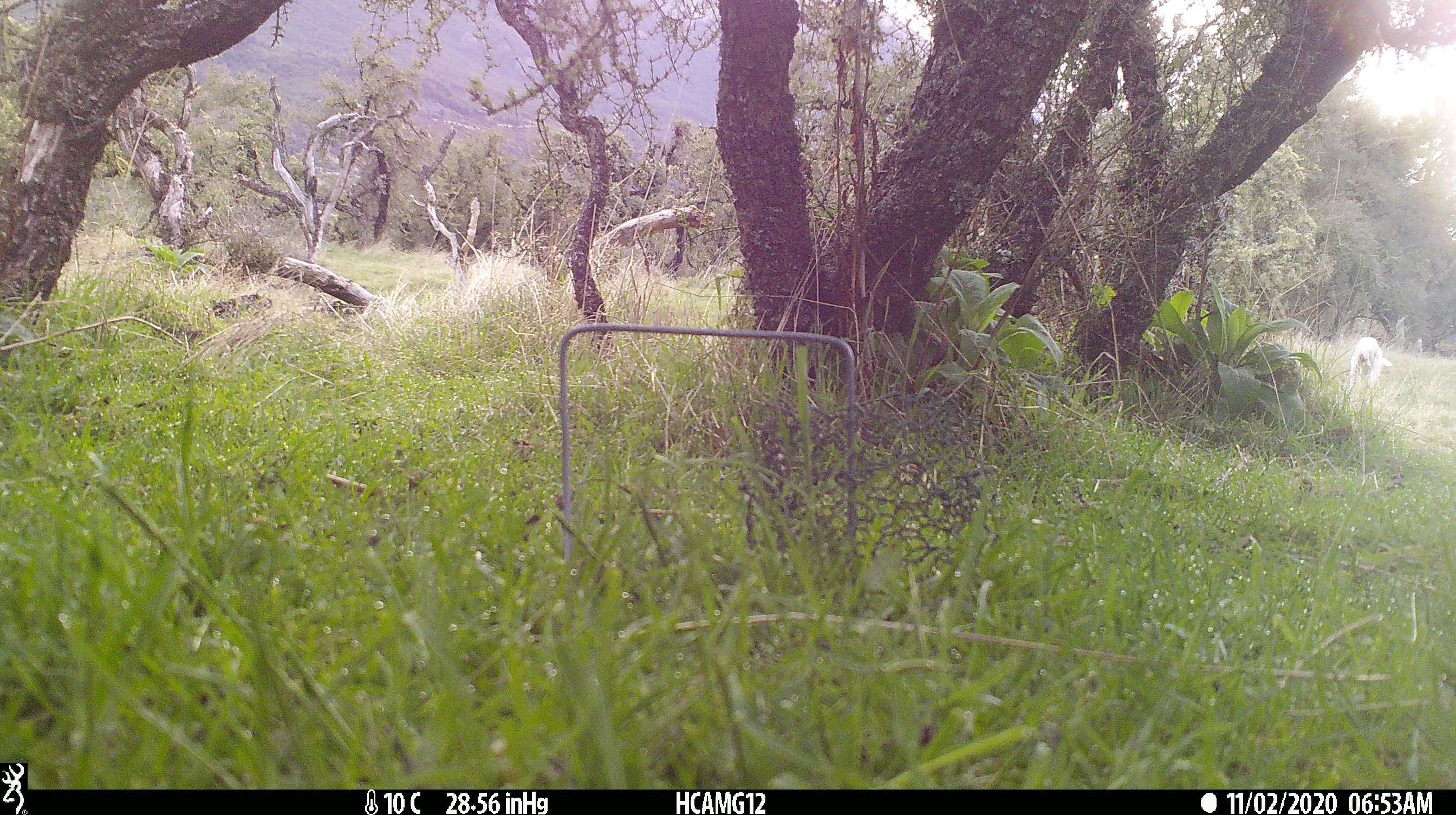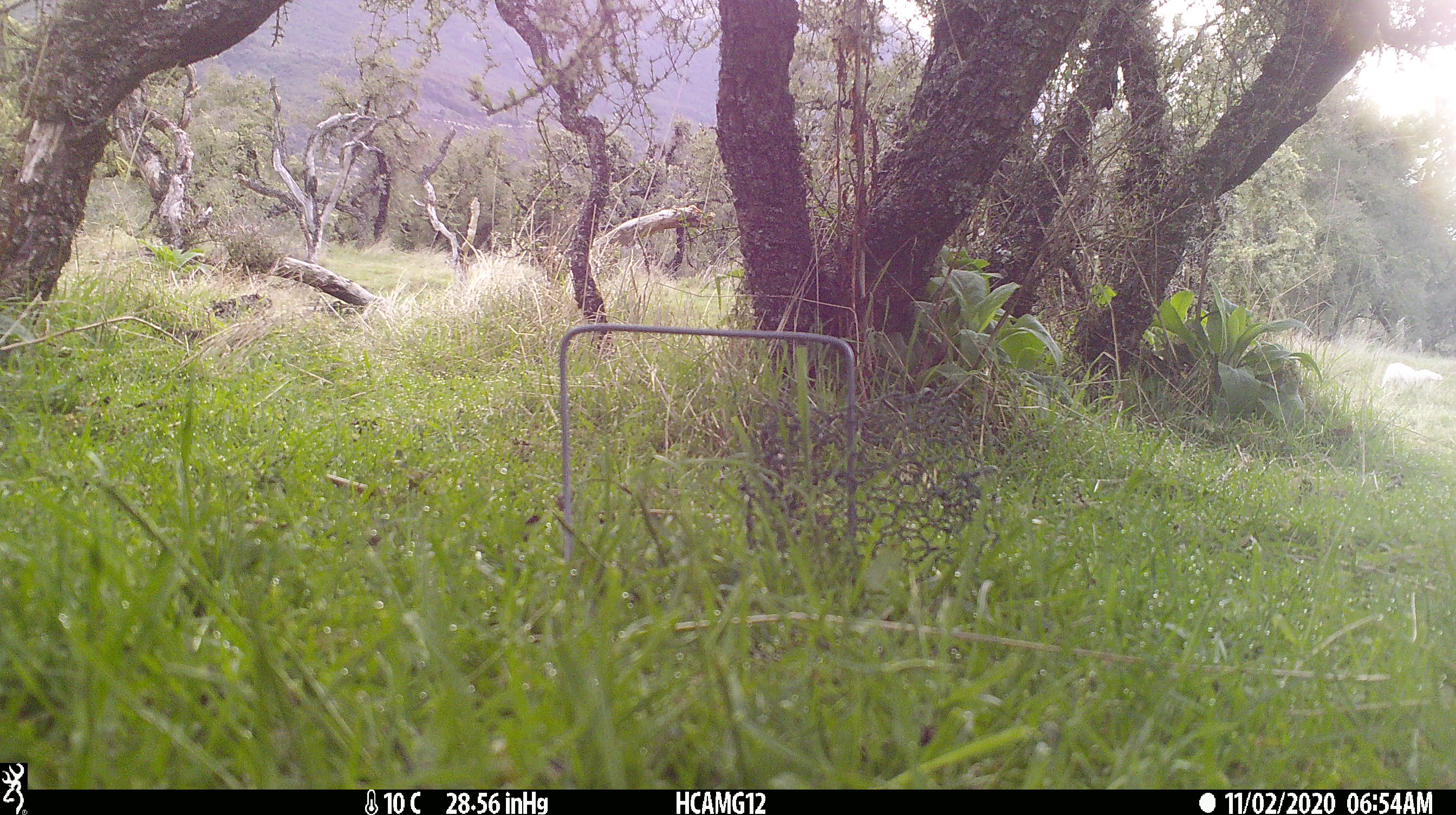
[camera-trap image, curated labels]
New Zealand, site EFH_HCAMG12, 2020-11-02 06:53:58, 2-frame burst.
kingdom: Animalia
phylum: Chordata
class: Mammalia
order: Artiodactyla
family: Bovidae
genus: Ovis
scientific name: Ovis aries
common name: domestic sheep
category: sheep